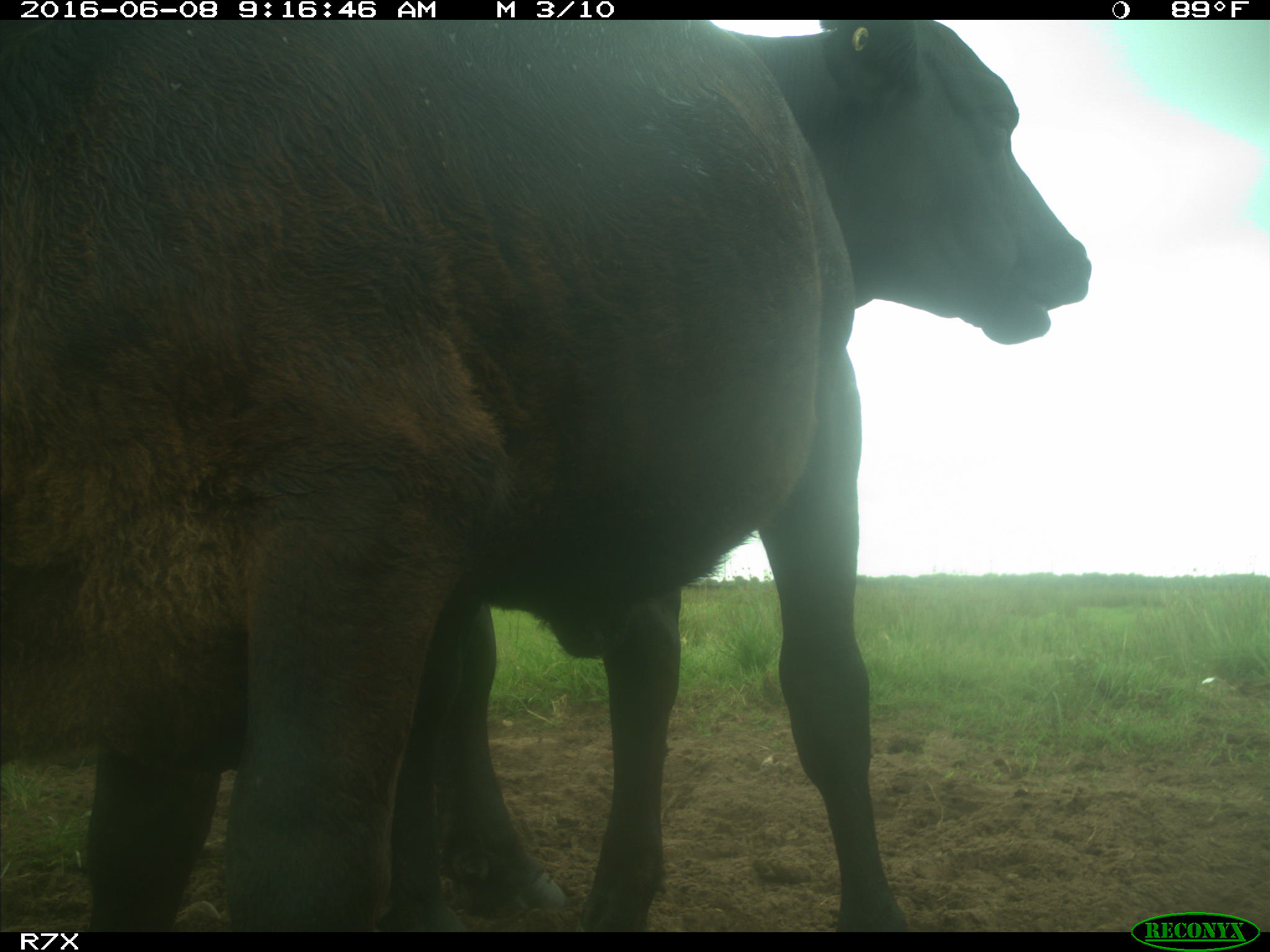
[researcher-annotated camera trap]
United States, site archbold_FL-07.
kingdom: Animalia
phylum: Chordata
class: Mammalia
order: Artiodactyla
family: Bovidae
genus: Bos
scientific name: Bos taurus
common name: domestic cow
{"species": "Bos taurus (domestic cow)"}